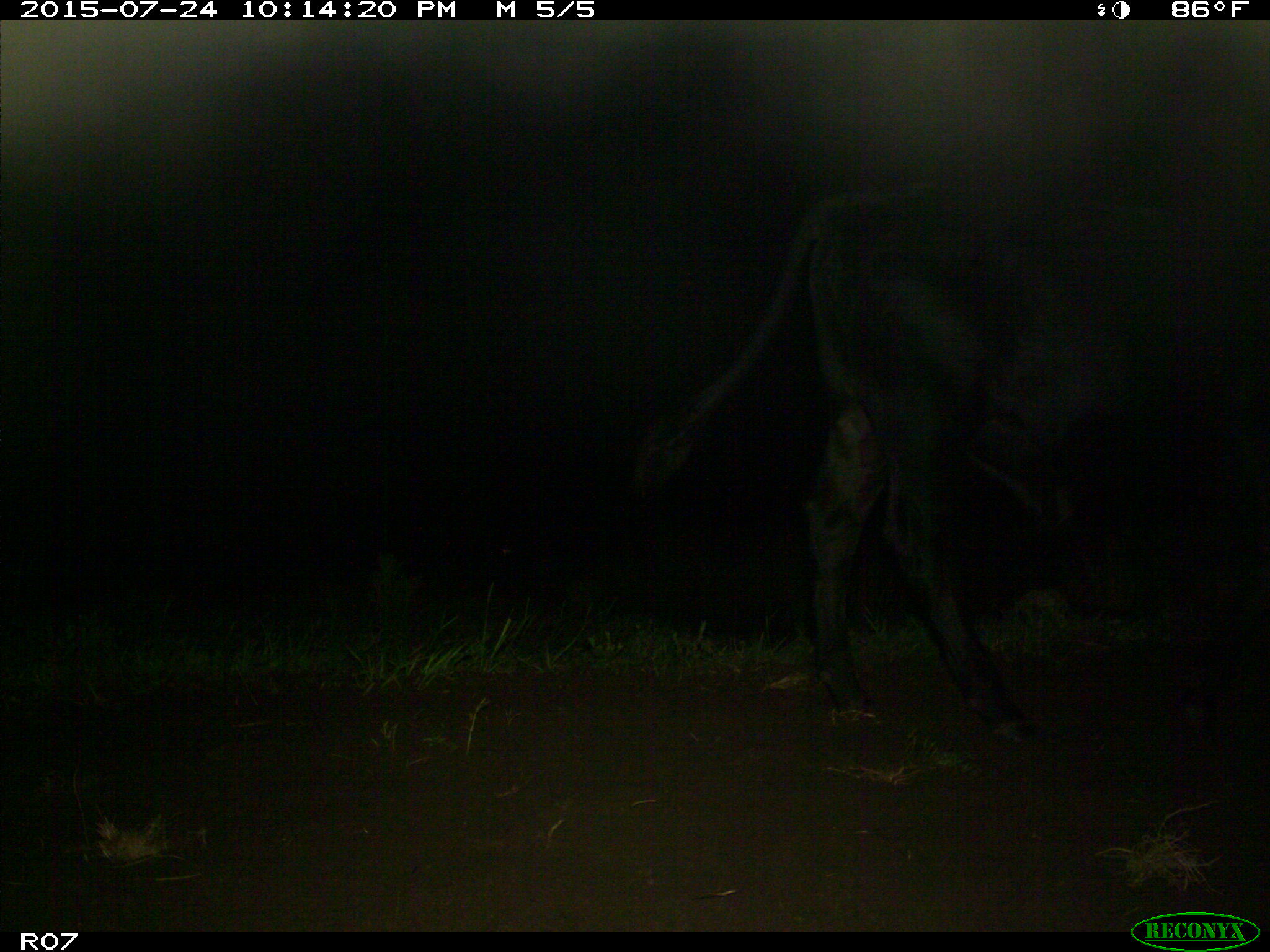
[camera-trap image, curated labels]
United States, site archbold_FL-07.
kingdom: Animalia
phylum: Chordata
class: Mammalia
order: Artiodactyla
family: Bovidae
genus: Bos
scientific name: Bos taurus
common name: domestic cow